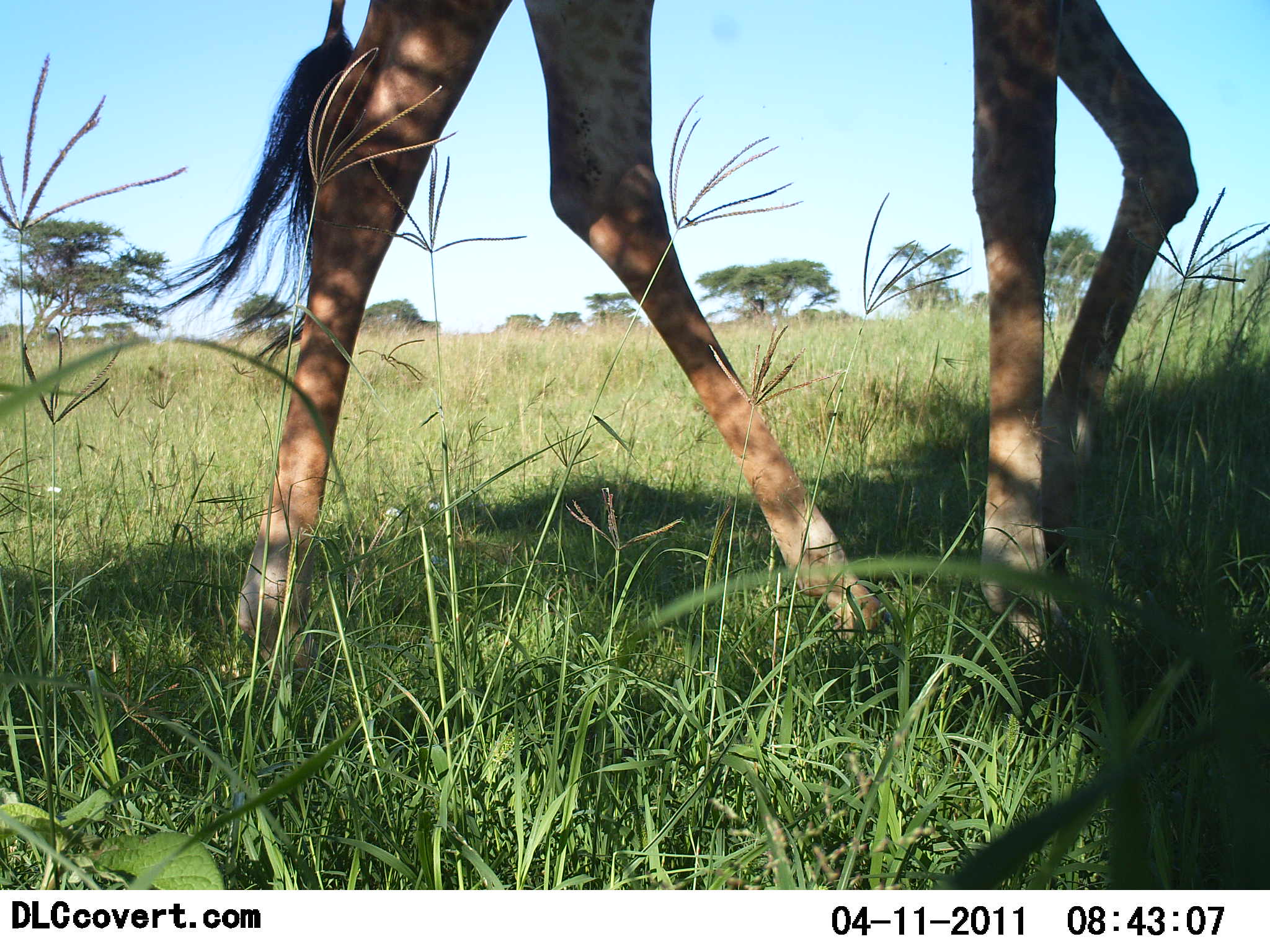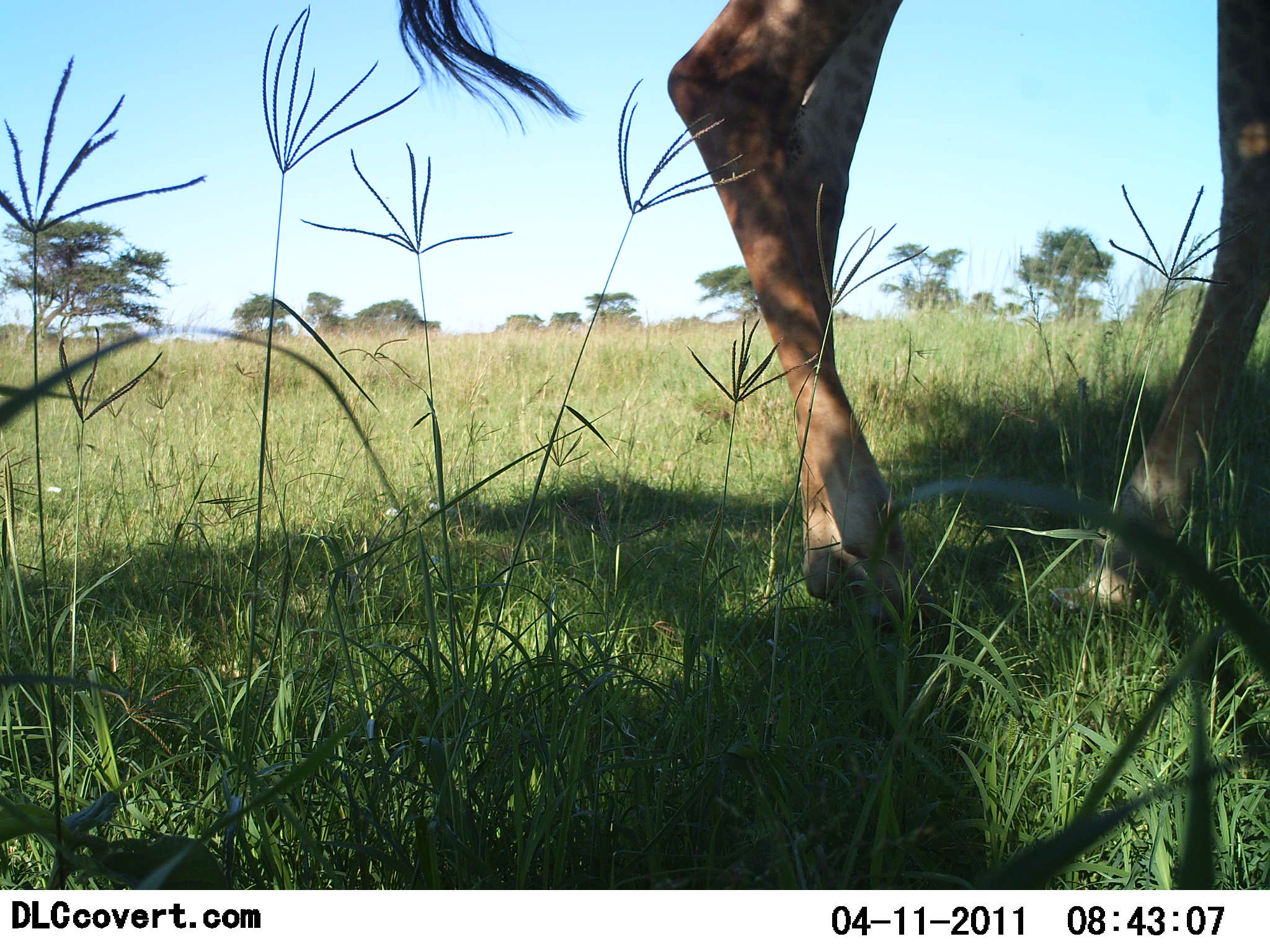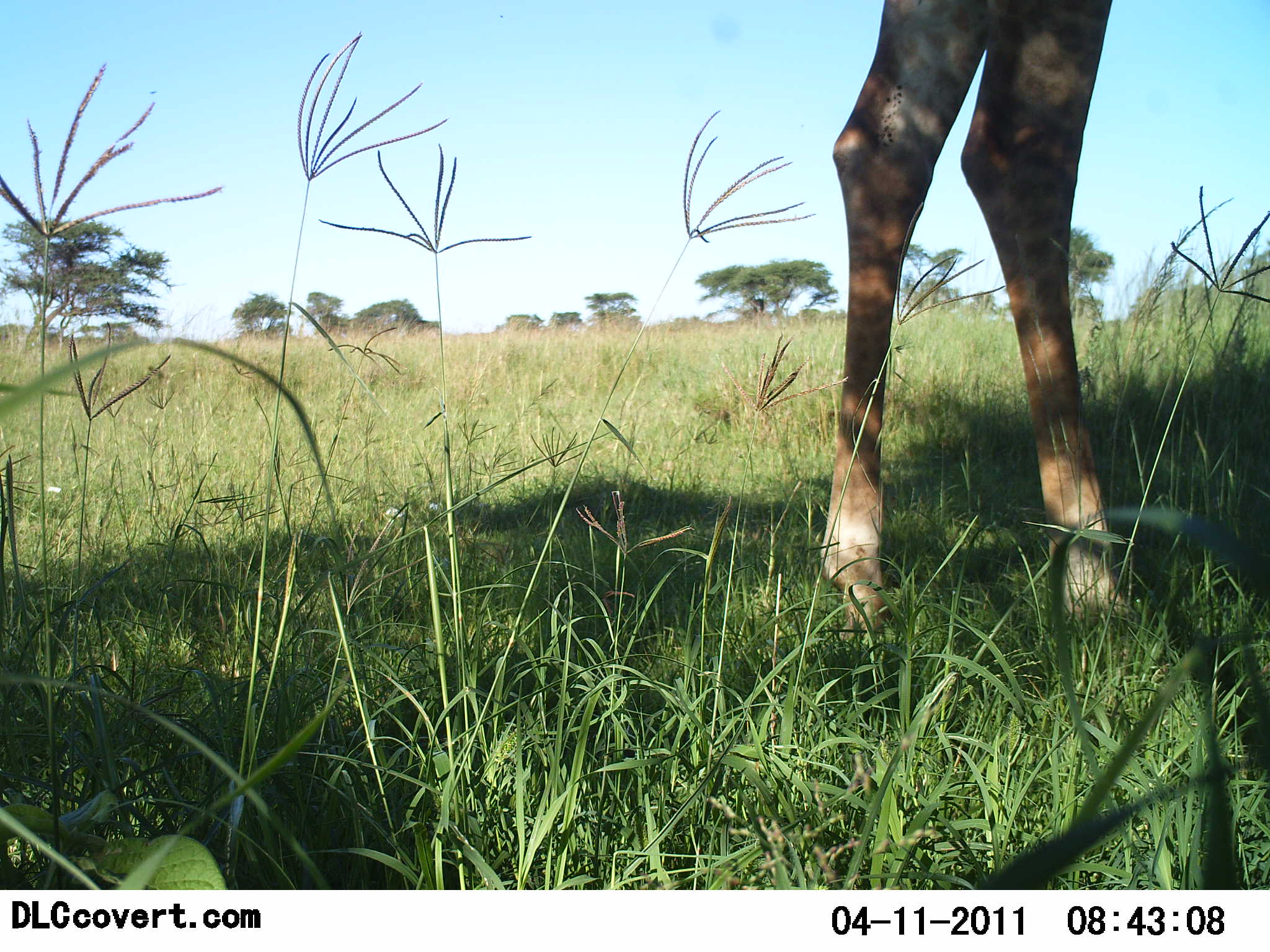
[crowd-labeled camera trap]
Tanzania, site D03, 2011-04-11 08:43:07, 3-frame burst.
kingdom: Animalia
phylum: Chordata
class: Mammalia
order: Artiodactyla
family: Giraffidae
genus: Giraffa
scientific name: Giraffa camelopardalis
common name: giraffe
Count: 1.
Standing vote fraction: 15%.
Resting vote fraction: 0%.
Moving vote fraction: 92%.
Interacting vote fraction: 0%.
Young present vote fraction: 0%.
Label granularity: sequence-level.